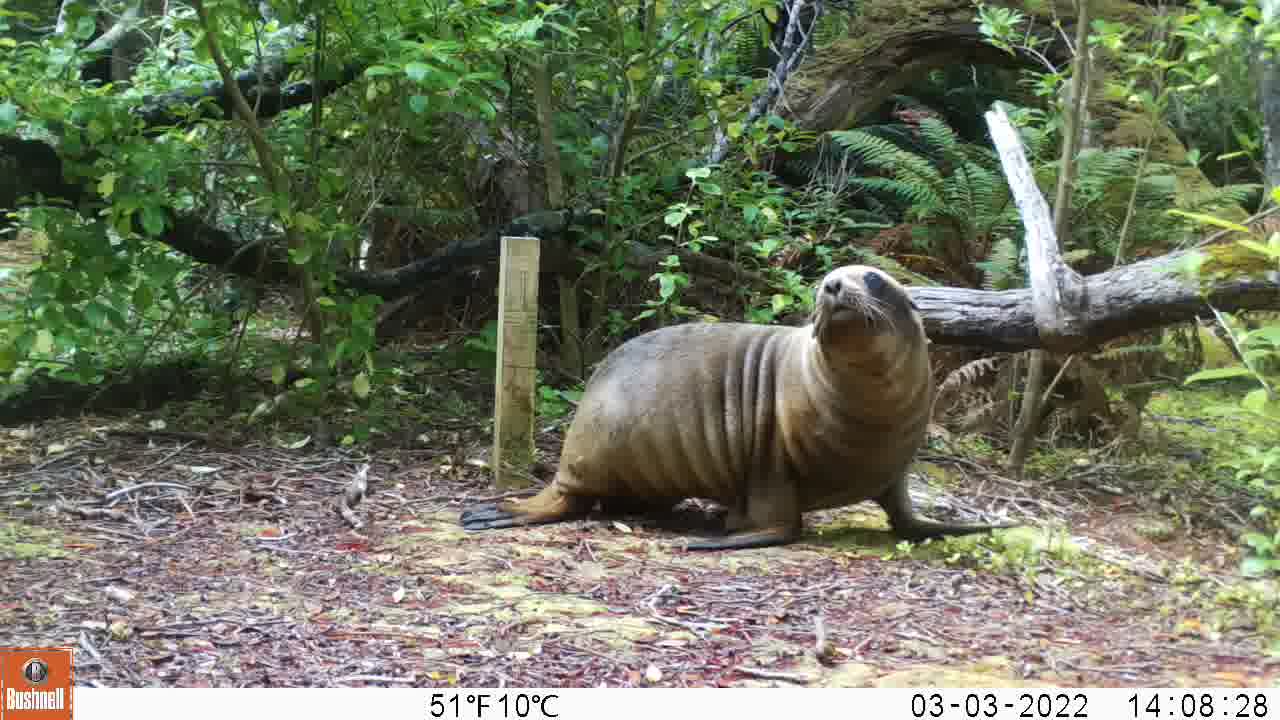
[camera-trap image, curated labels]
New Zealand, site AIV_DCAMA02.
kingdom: Animalia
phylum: Chordata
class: Mammalia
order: Carnivora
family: Otariidae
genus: Phocarctos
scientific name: Phocarctos hookeri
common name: new zealand sea lion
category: sealion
Sealion (new zealand sea lion) (Phocarctos hookeri).